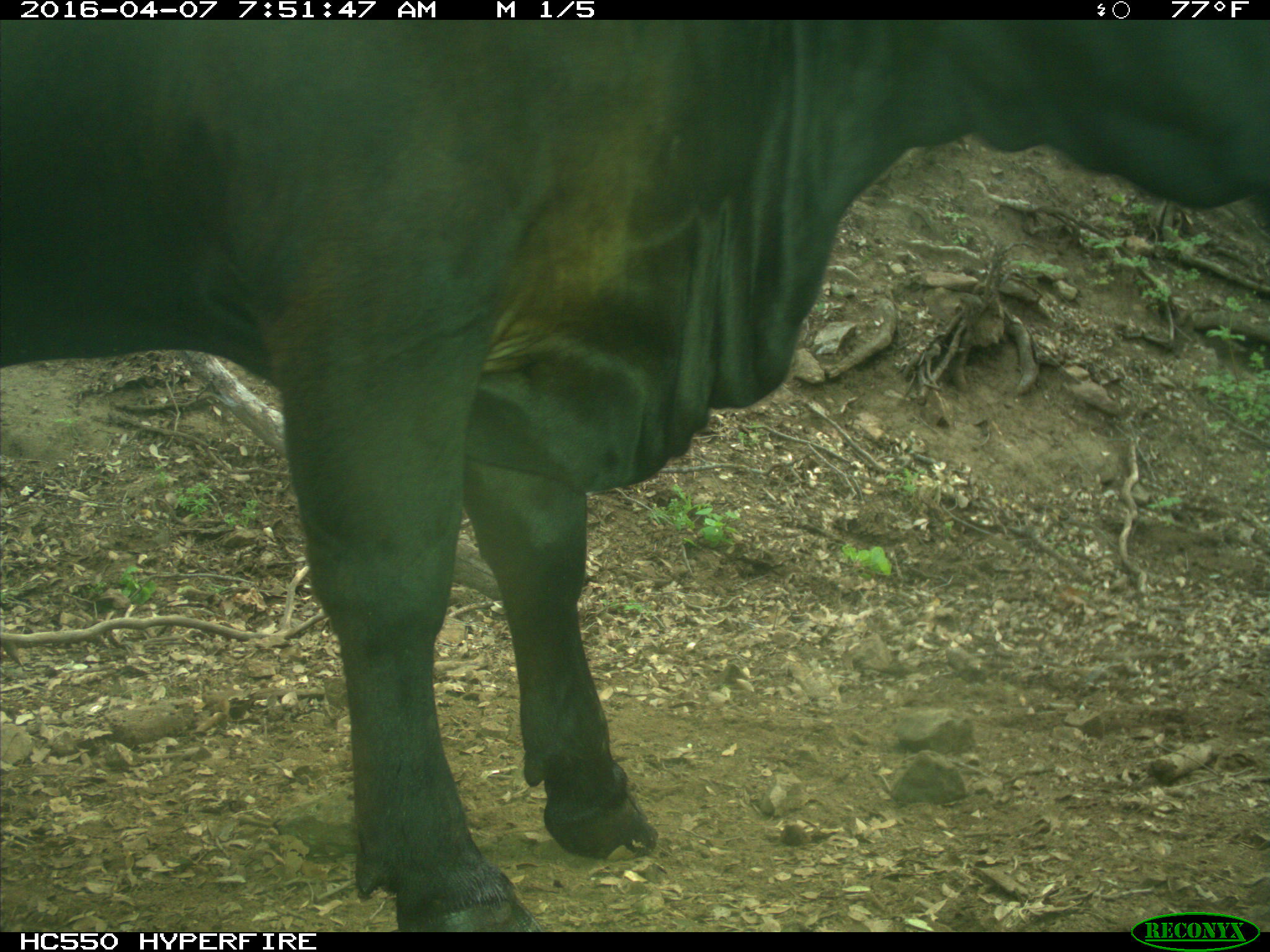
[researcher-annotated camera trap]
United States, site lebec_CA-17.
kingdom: Animalia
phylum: Chordata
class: Mammalia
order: Artiodactyla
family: Bovidae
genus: Bos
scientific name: Bos taurus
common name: domestic cow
Bos taurus (domestic cow).